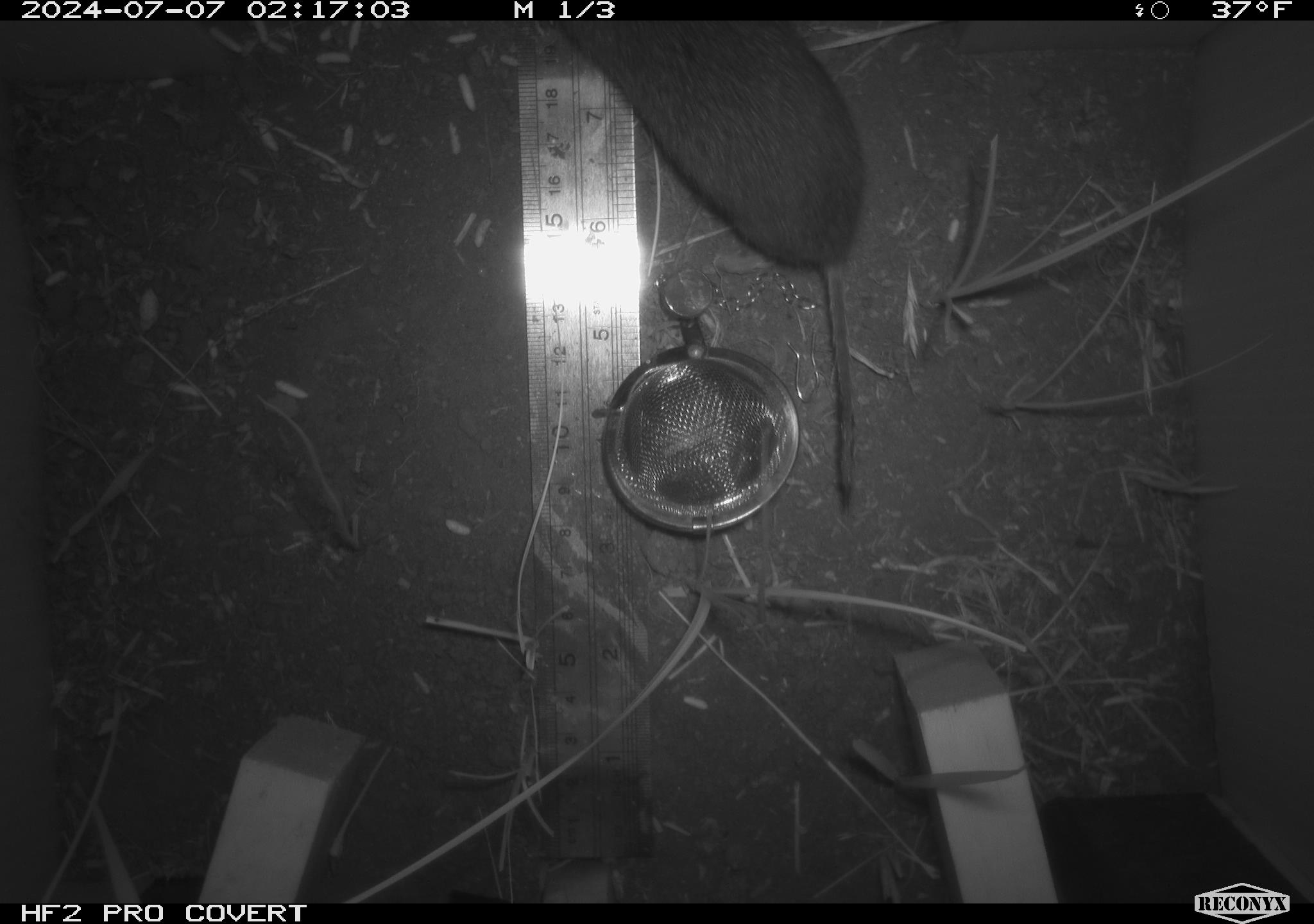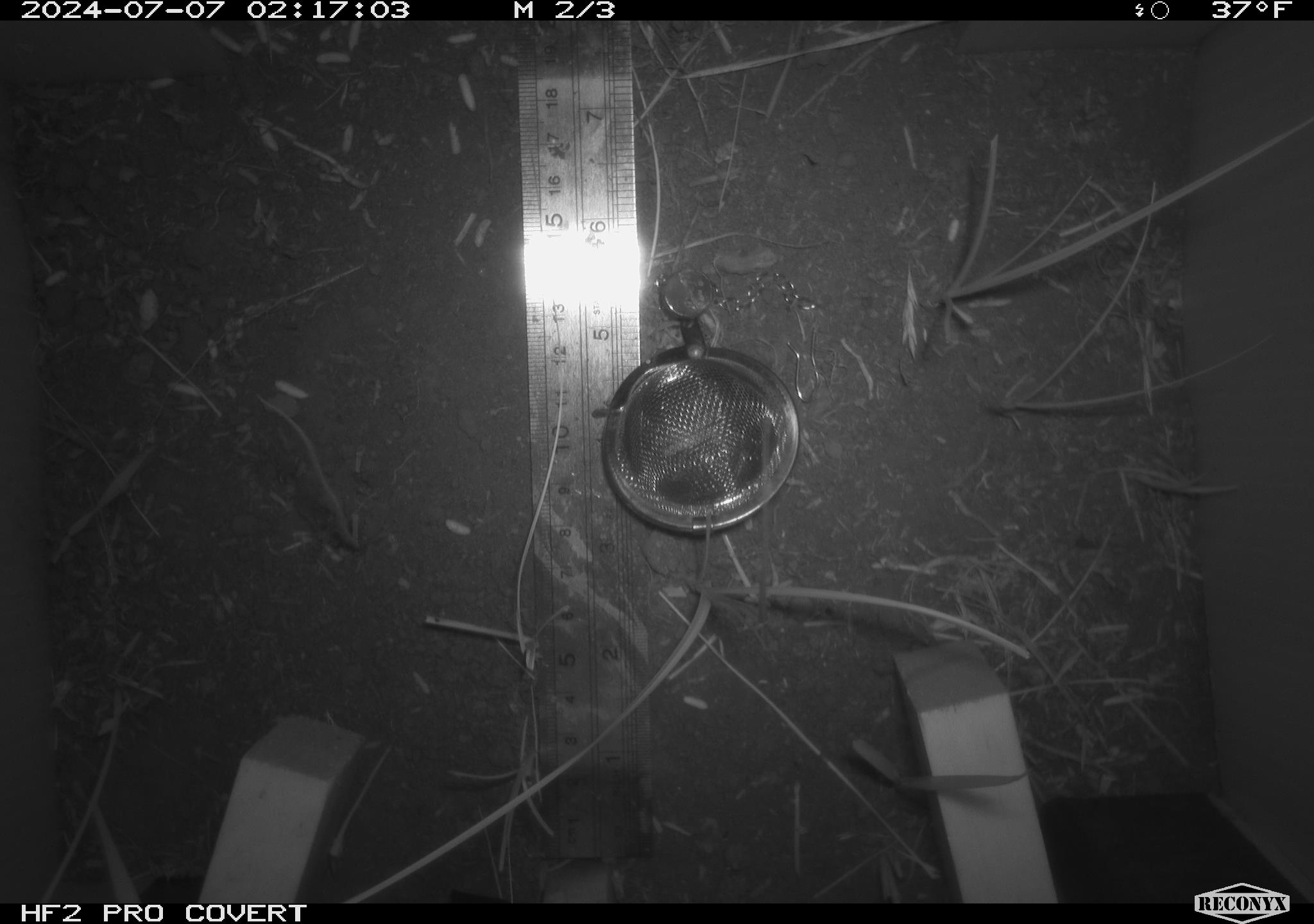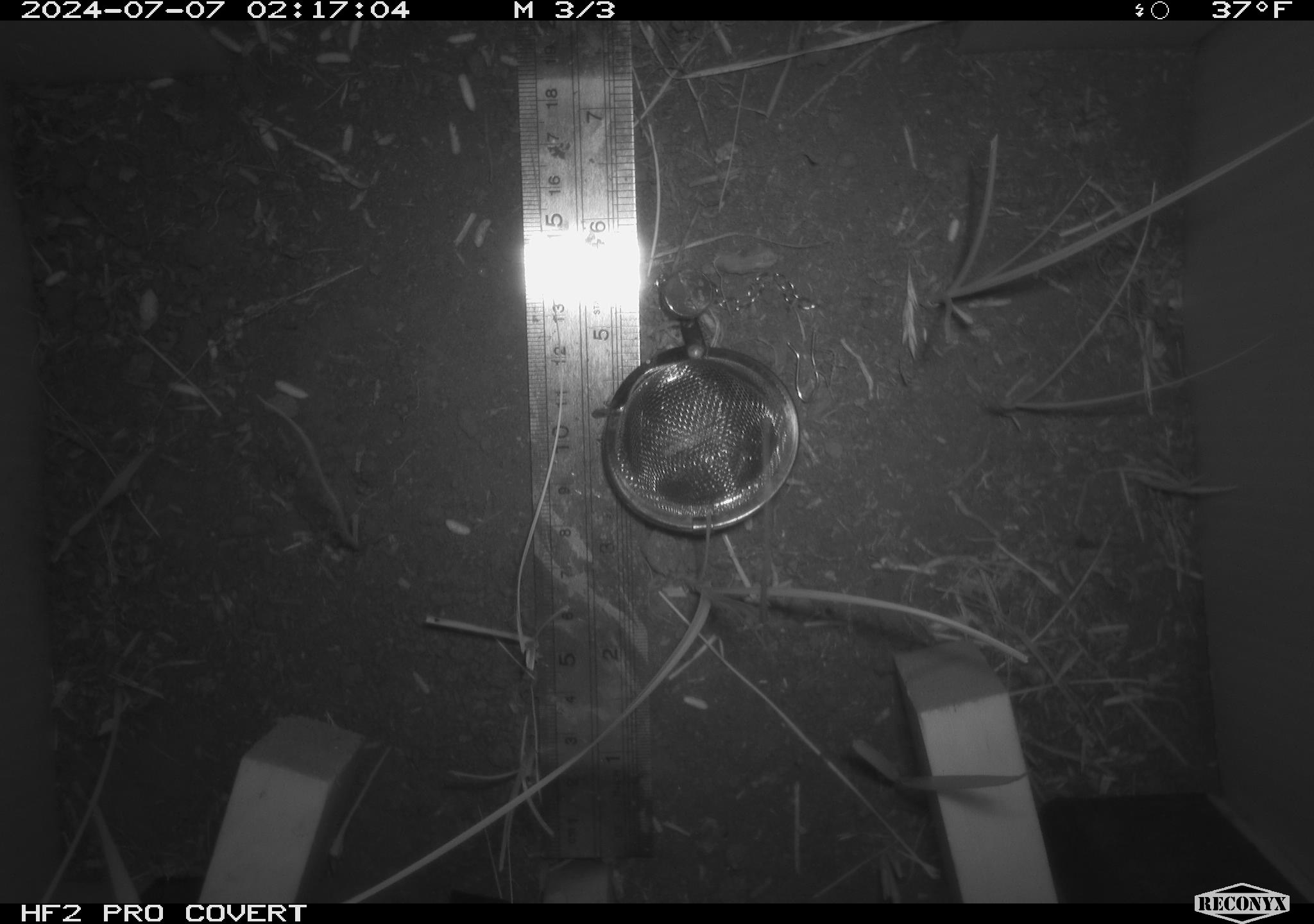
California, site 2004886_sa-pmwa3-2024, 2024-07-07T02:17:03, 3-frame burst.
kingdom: Animalia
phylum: Chordata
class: Mammalia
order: Rodentia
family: Cricetidae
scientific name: Arvicolinae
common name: voles, lemmings, and muskrats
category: arvicolinae subfamily